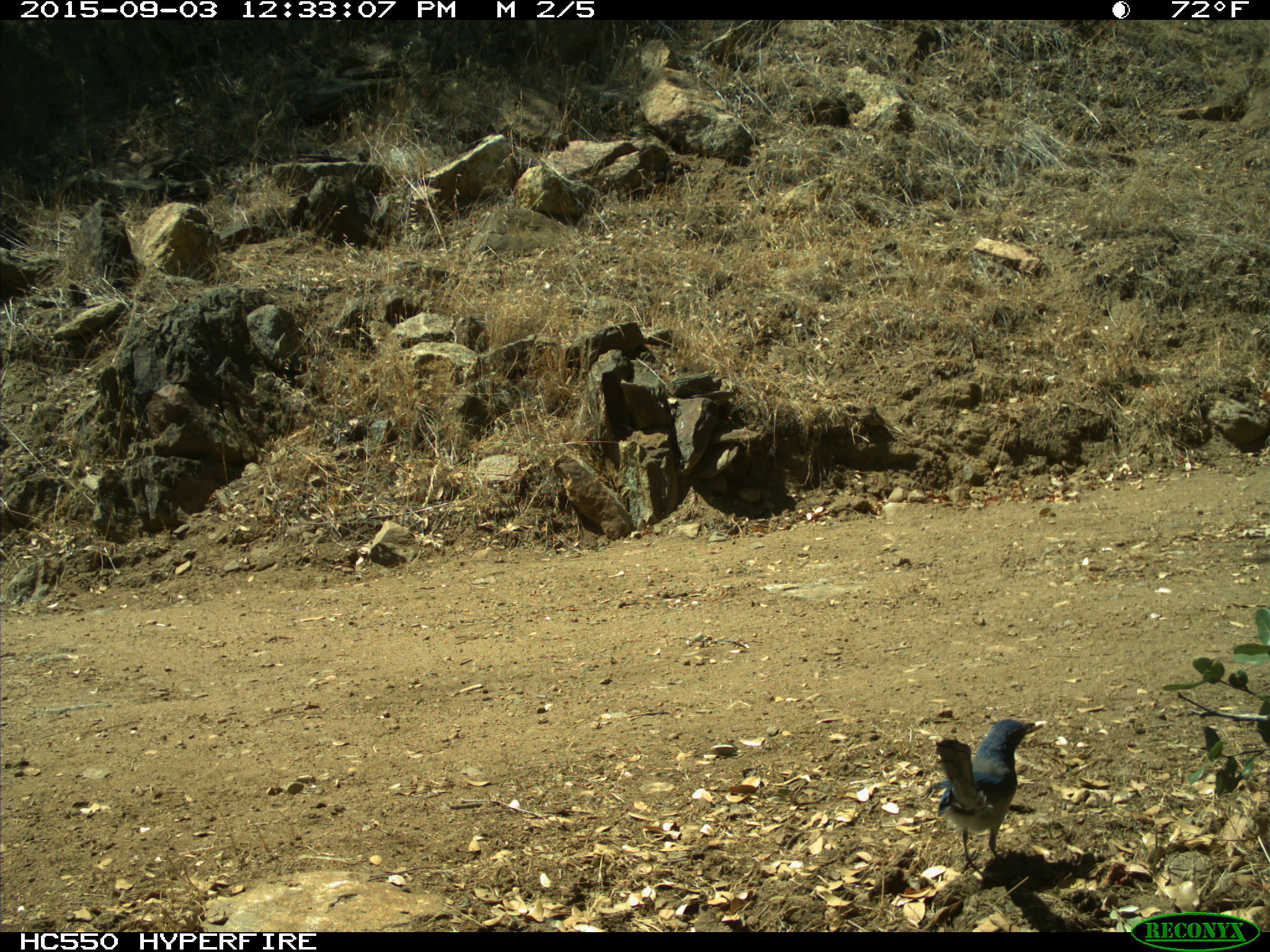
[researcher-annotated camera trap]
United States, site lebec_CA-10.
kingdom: Animalia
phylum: Chordata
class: Aves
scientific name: Aves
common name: birds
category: unidentified bird